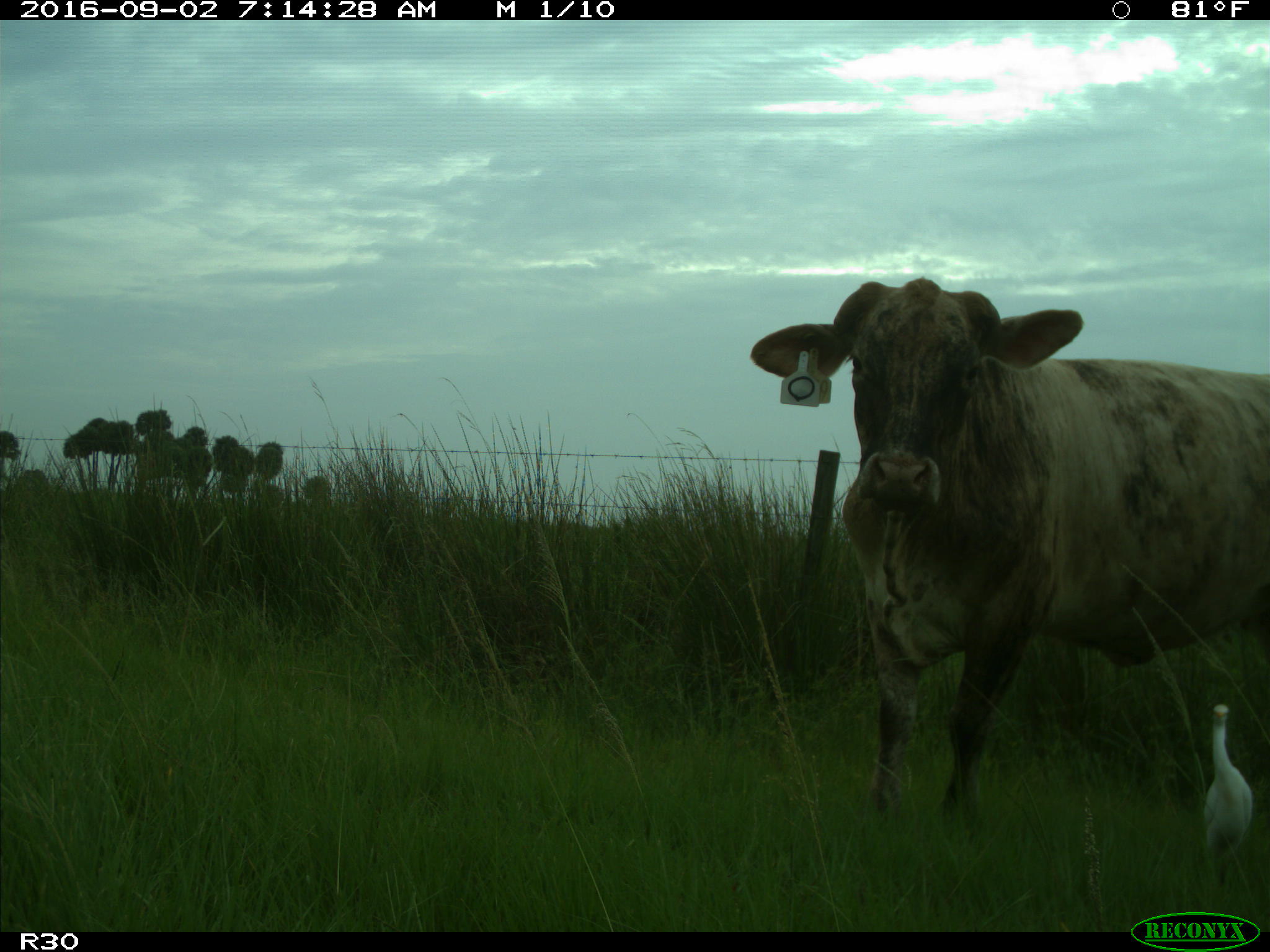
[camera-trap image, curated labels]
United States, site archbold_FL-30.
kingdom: Animalia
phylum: Chordata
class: Mammalia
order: Artiodactyla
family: Bovidae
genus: Bos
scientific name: Bos taurus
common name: domestic cow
Bos taurus (domestic cow).